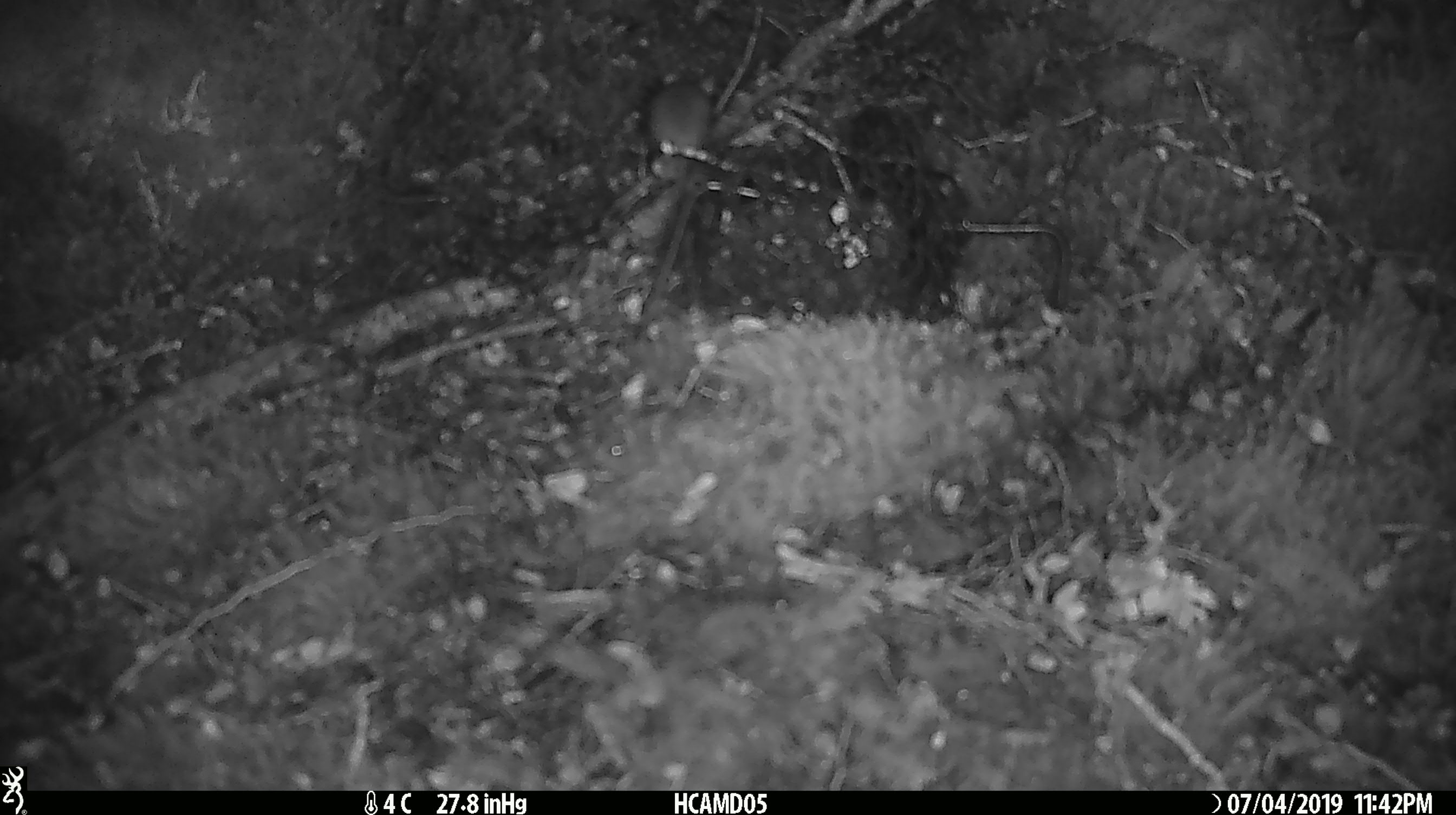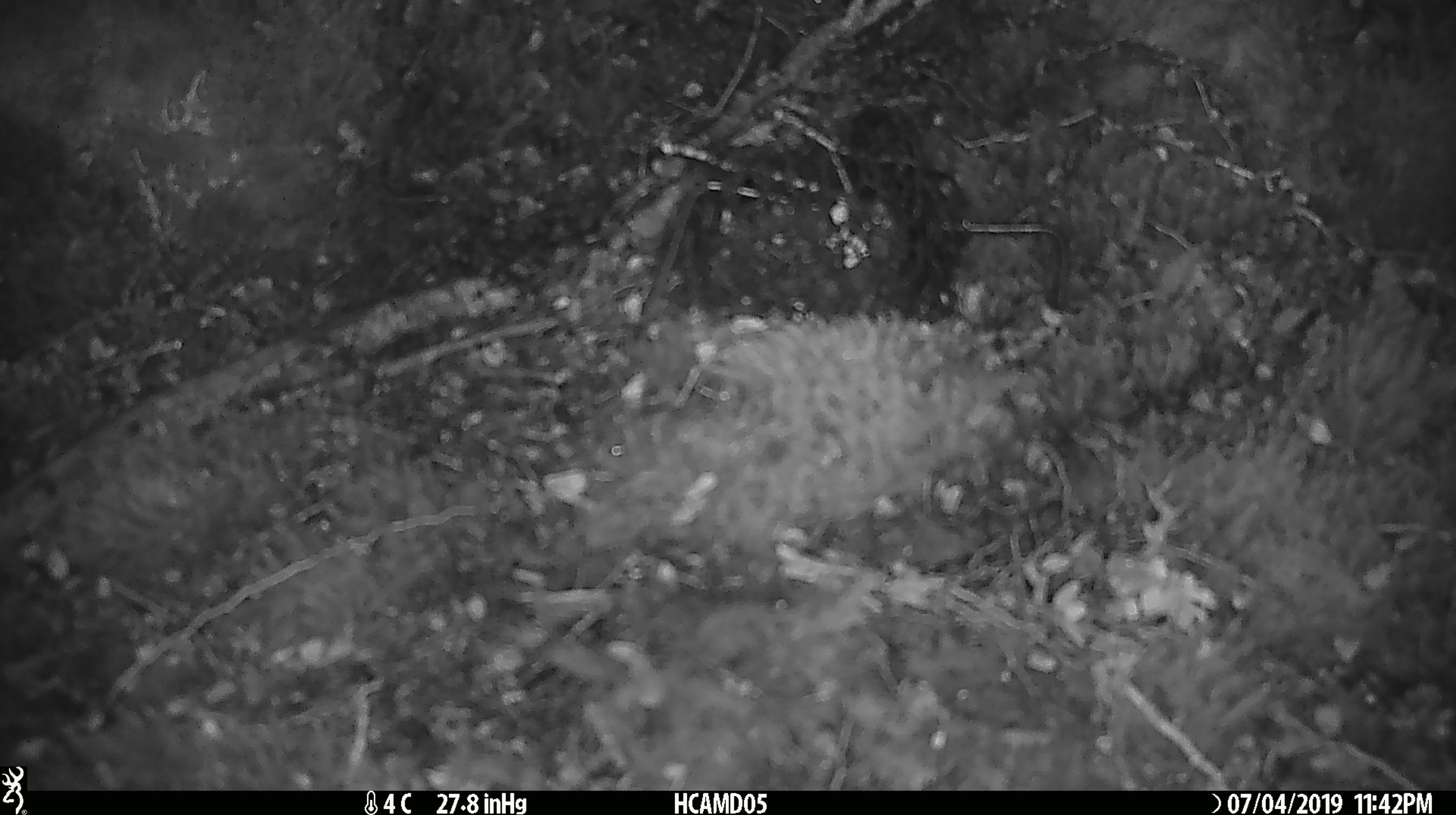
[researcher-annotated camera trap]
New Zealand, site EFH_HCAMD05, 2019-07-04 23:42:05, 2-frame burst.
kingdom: Animalia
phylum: Chordata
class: Mammalia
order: Rodentia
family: Muridae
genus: Mus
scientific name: Mus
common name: mouse